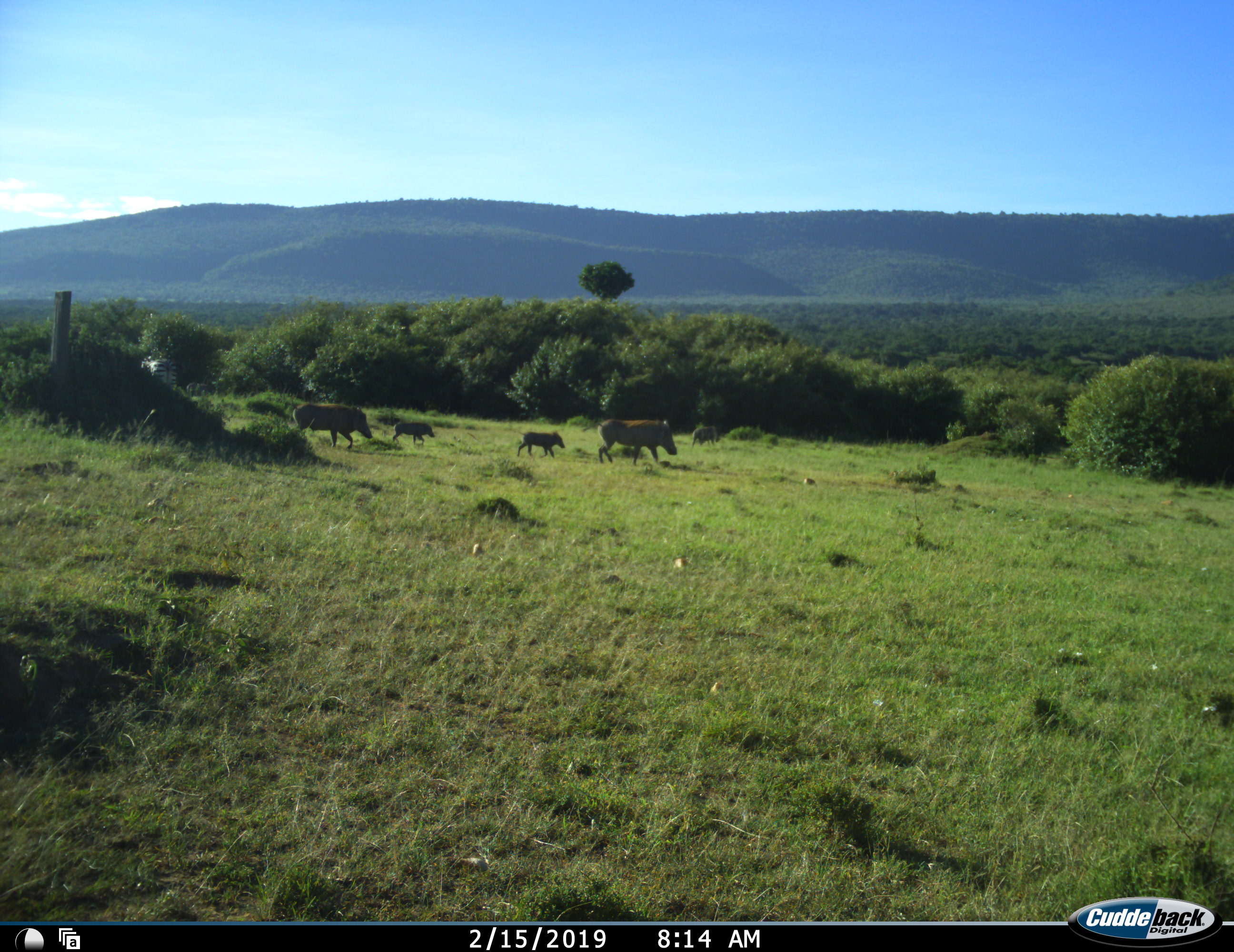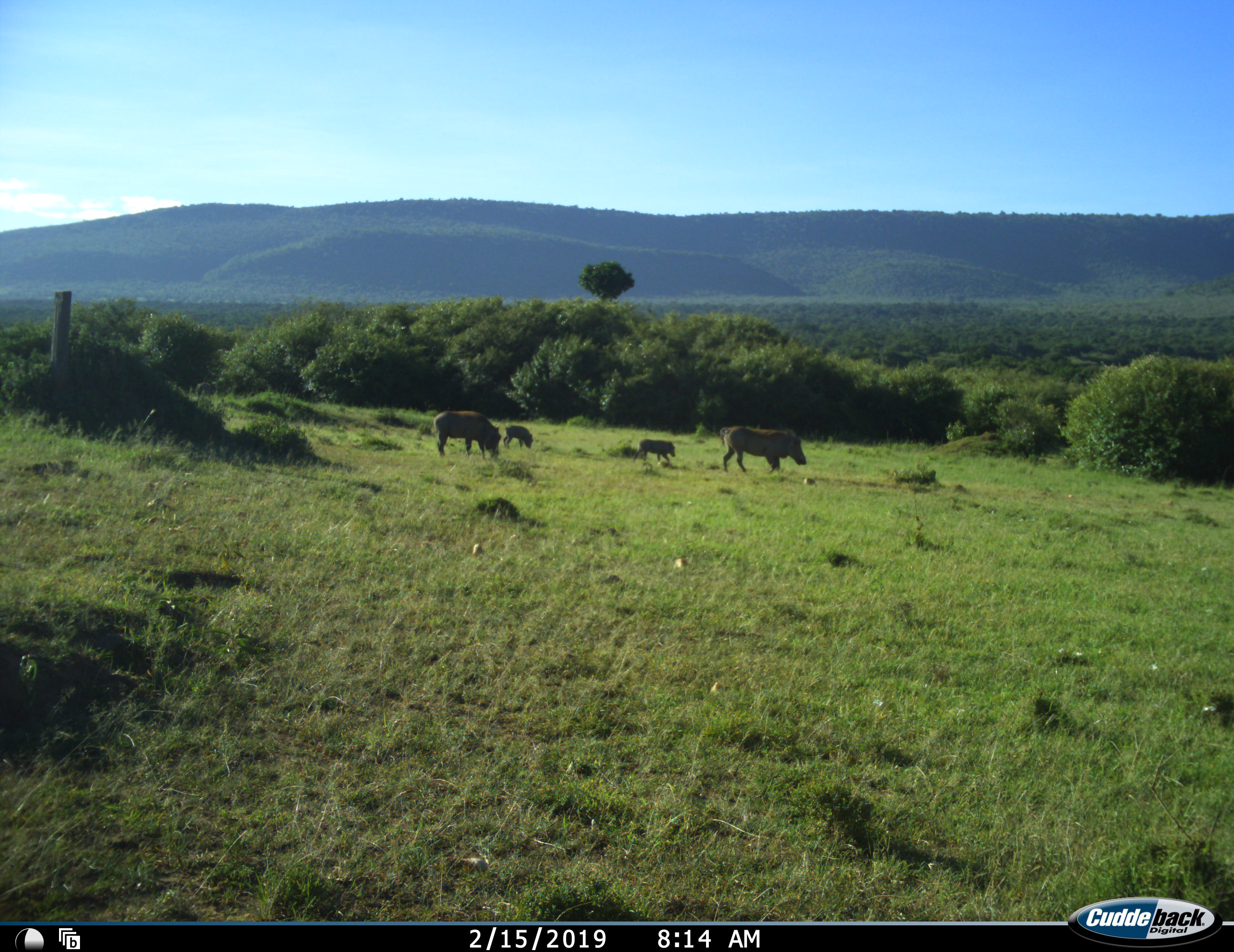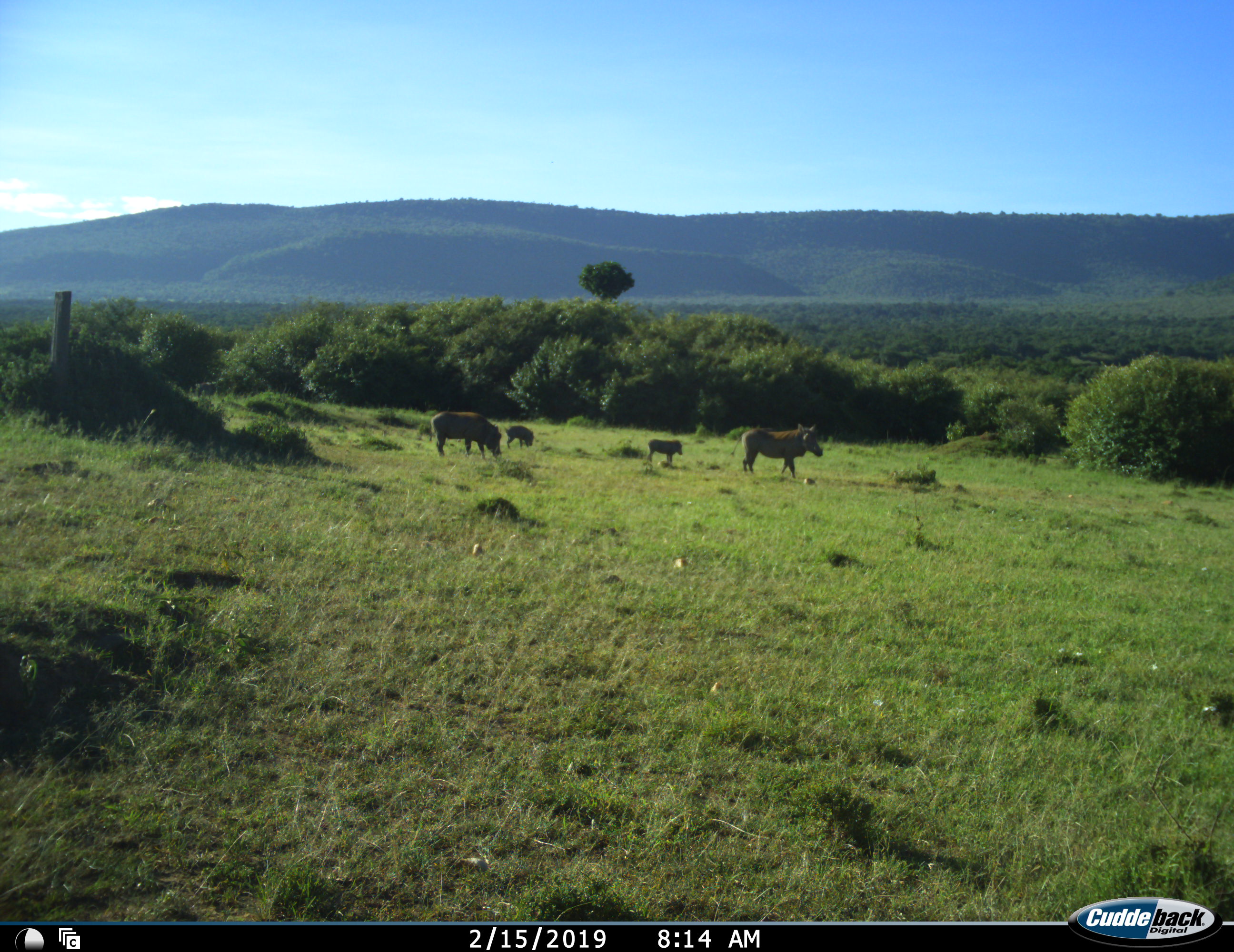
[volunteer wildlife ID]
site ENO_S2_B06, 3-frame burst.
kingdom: Animalia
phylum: Chordata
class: Mammalia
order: Artiodactyla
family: Suidae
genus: Phacochoerus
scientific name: Phacochoerus africanus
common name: warthog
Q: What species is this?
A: Warthog (Phacochoerus africanus).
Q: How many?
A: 5.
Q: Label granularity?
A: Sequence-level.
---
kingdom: Animalia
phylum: Chordata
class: Mammalia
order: Perissodactyla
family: Equidae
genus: Equus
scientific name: Equus quagga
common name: plains zebra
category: zebraplains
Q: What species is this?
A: Zebraplains (plains zebra) (Equus quagga).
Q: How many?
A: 1.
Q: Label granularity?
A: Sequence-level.